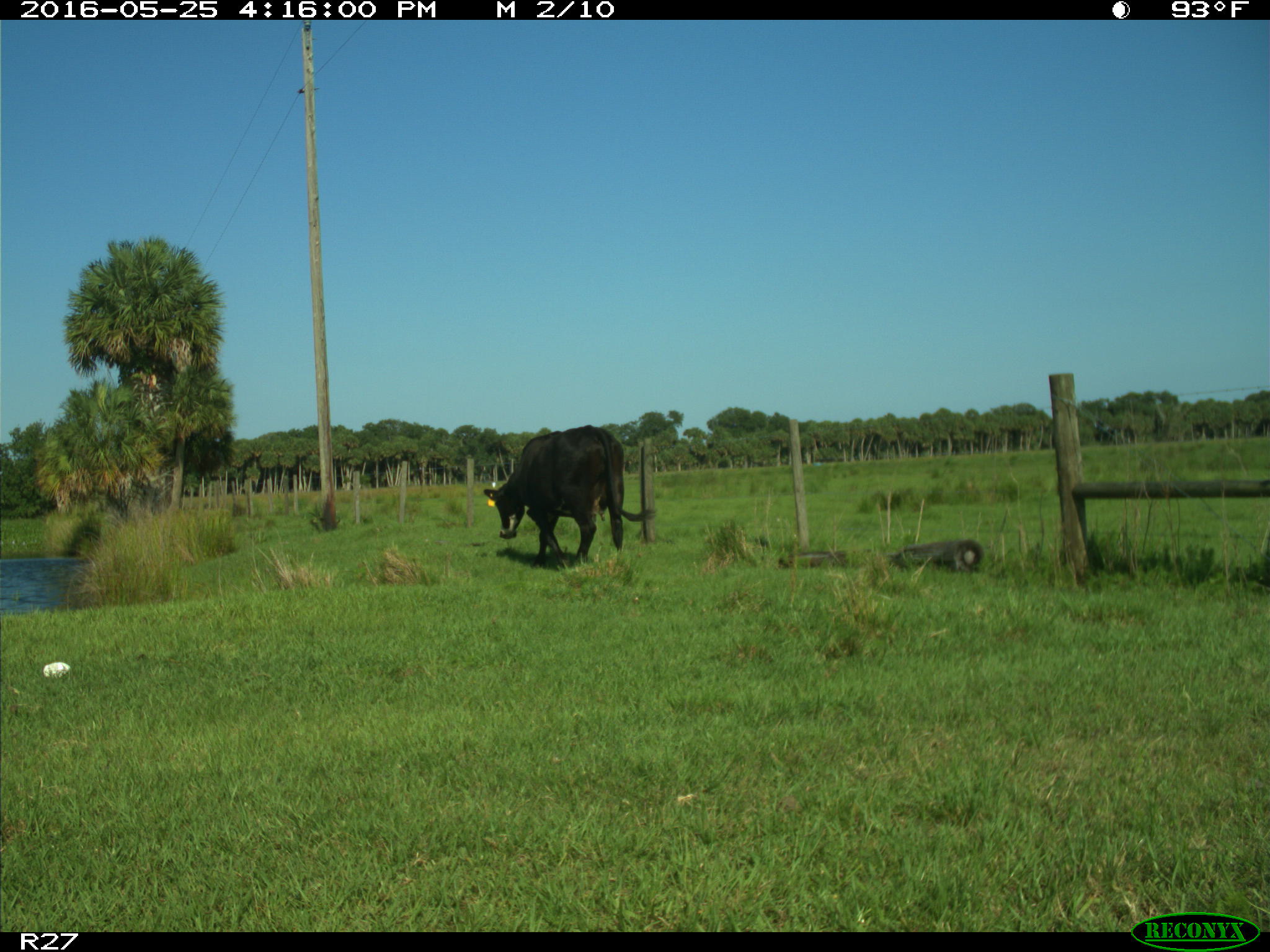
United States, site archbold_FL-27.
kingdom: Animalia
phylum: Chordata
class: Mammalia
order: Artiodactyla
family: Bovidae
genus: Bos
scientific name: Bos taurus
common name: domestic cow